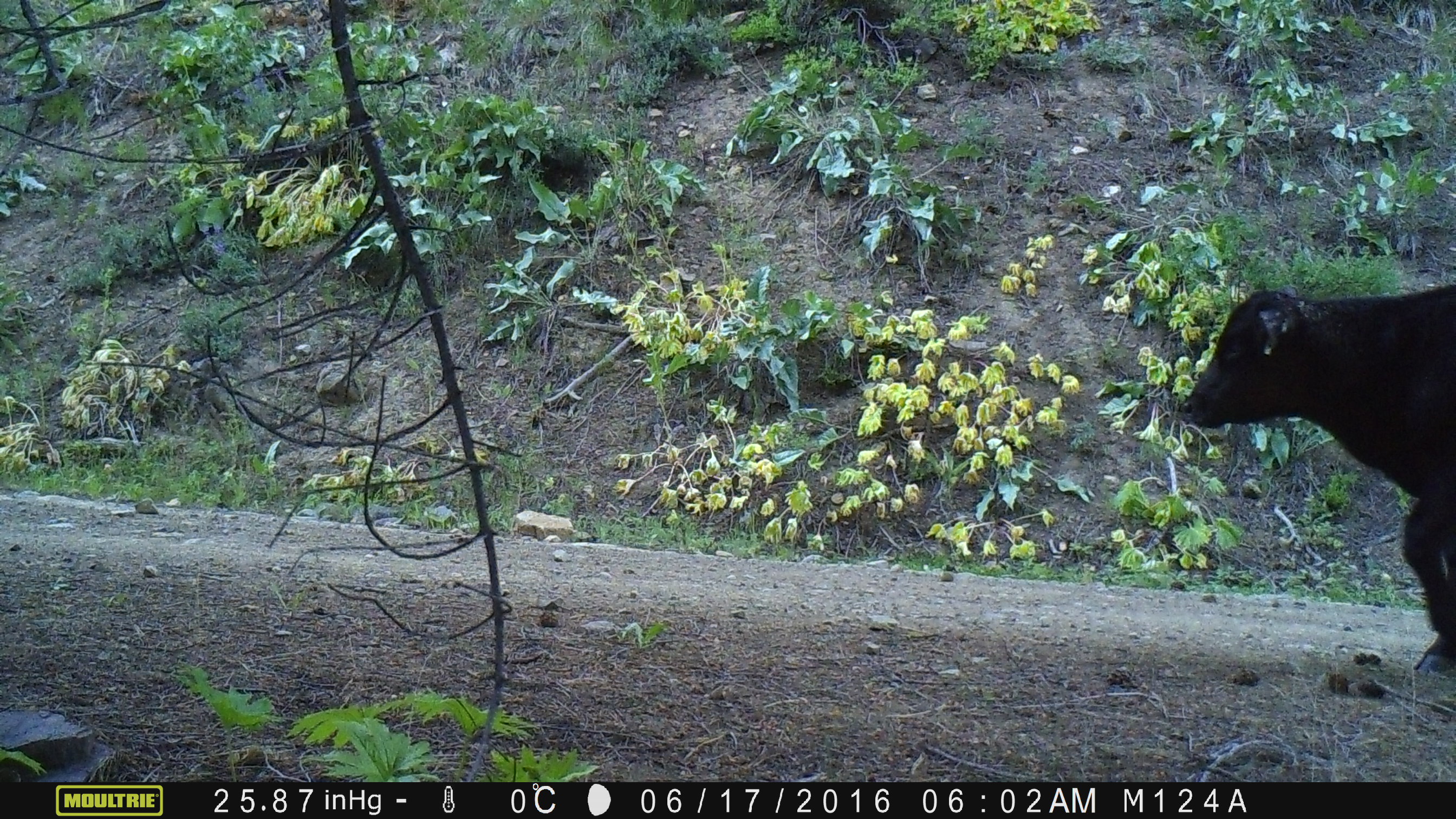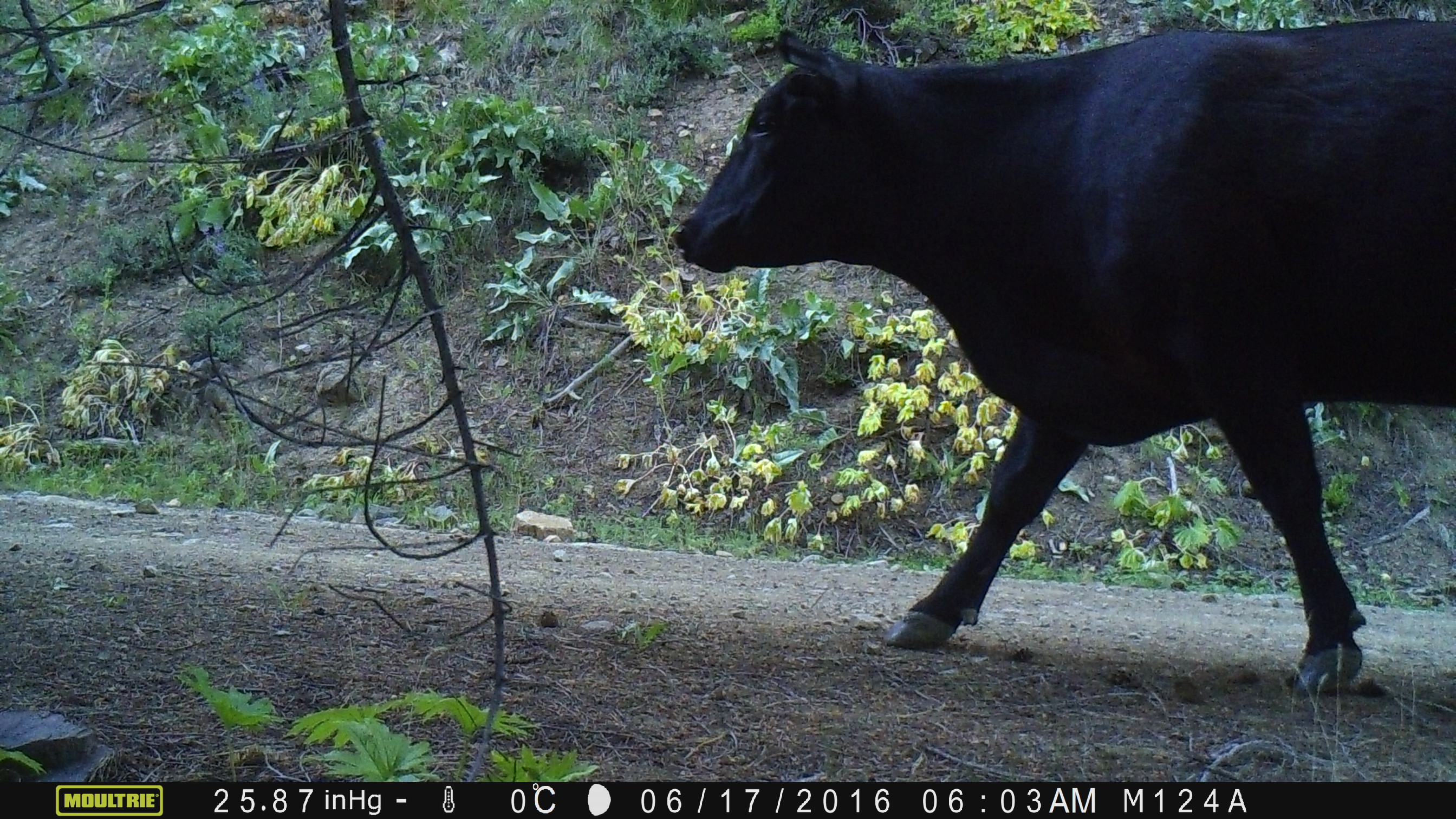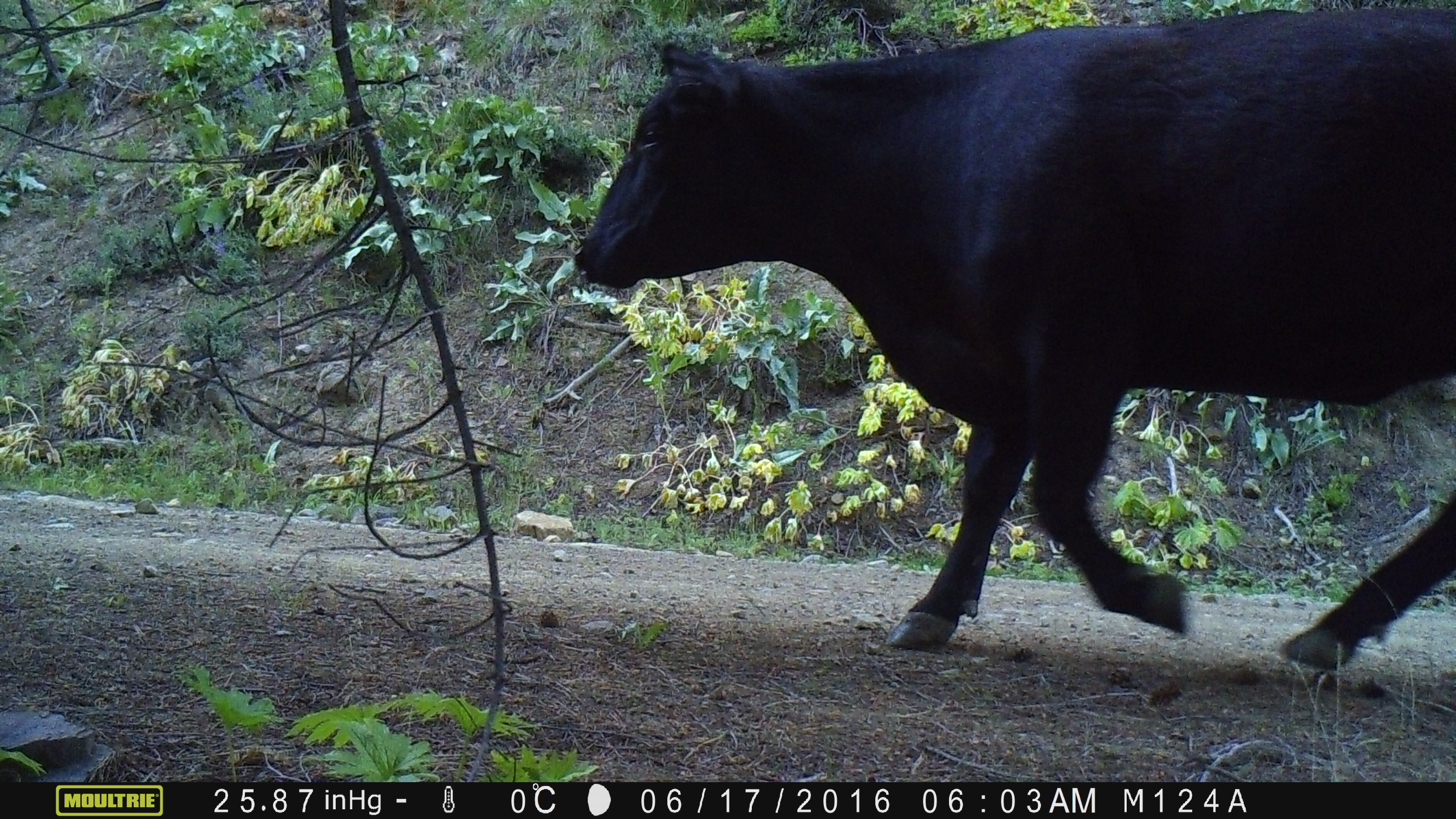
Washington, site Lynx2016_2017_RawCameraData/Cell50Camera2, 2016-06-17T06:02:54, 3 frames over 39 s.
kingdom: Animalia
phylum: Chordata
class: Mammalia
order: Artiodactyla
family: Bovidae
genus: Bos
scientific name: Bos taurus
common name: domestic cattle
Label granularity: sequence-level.